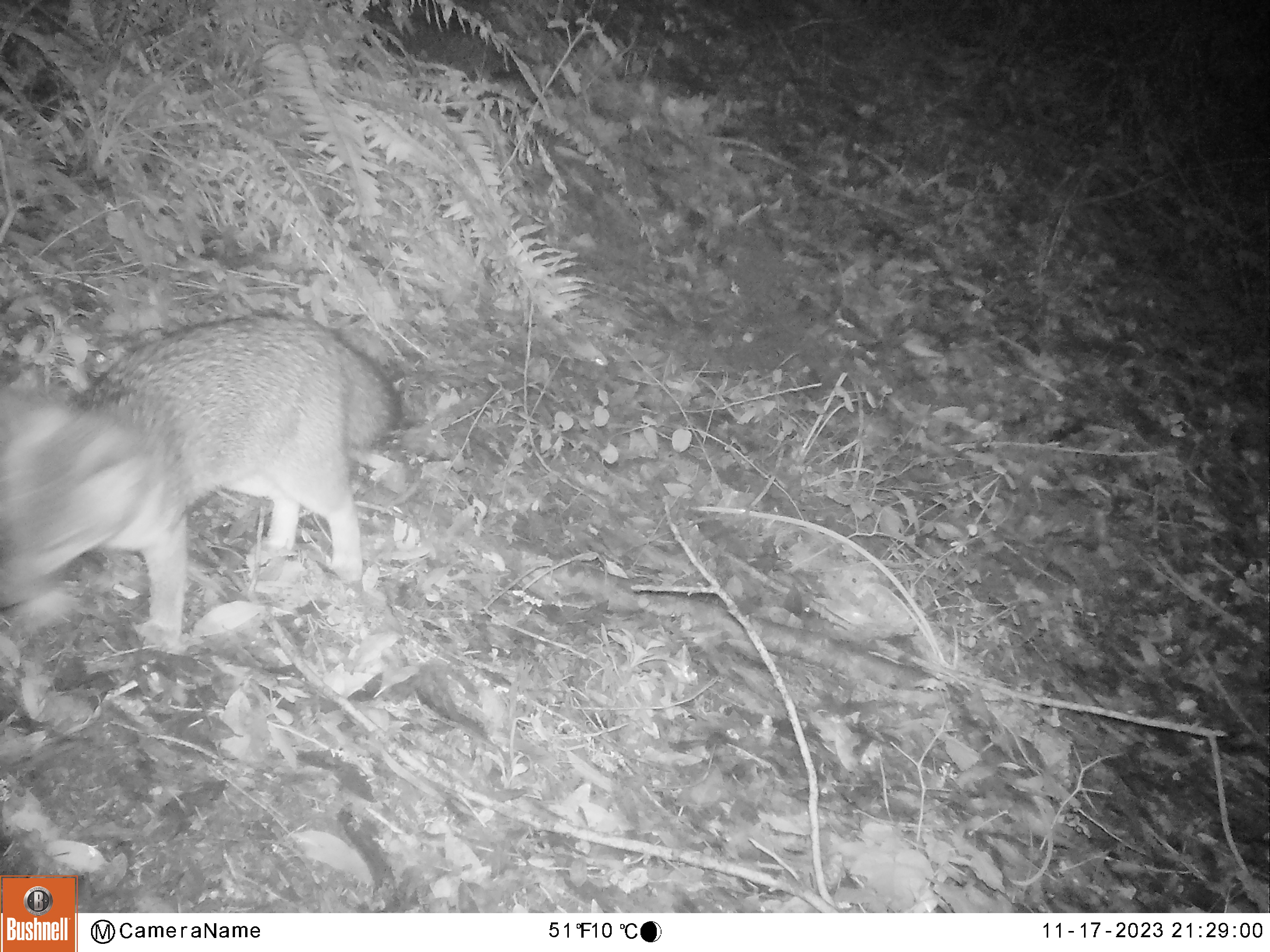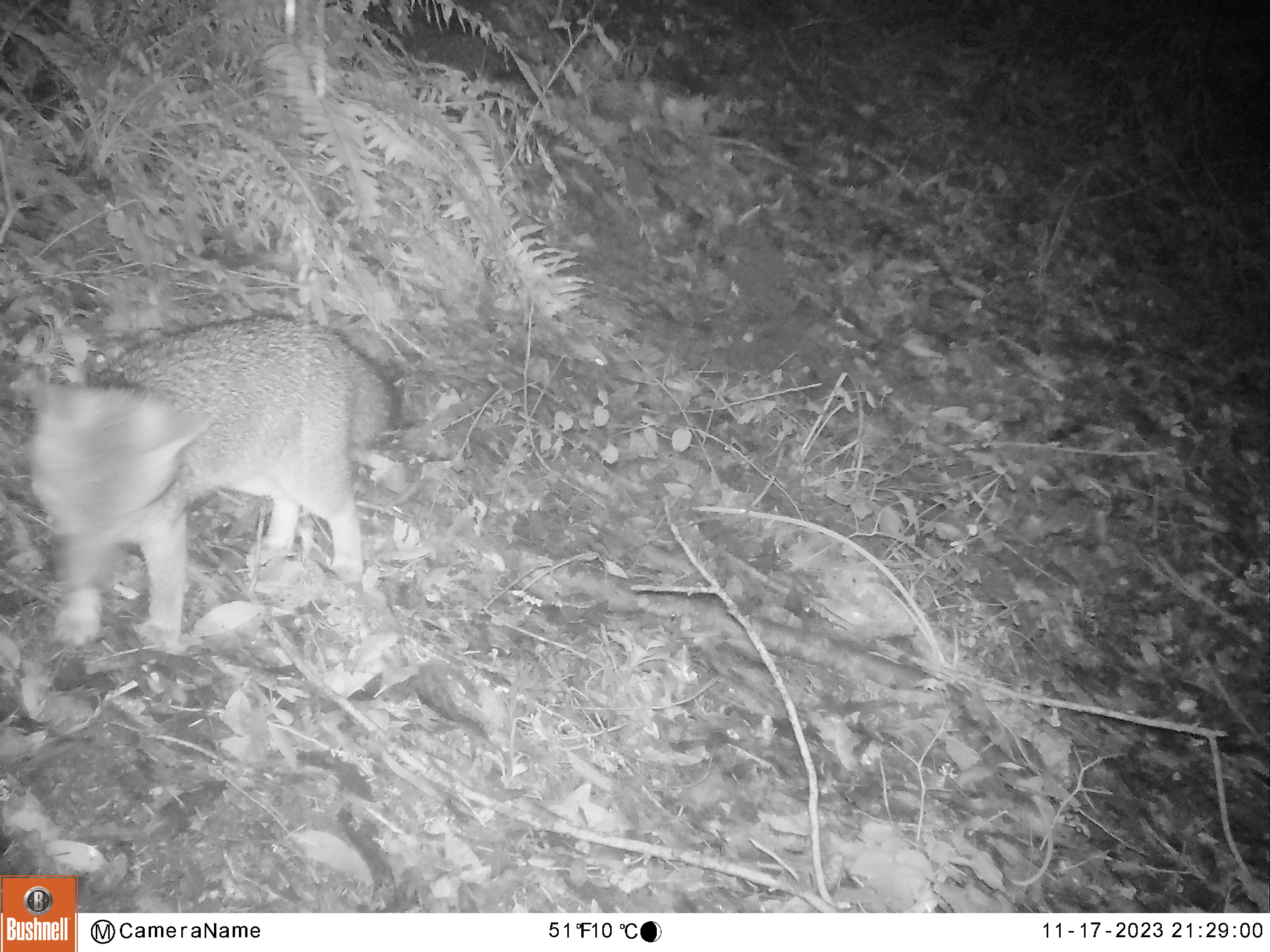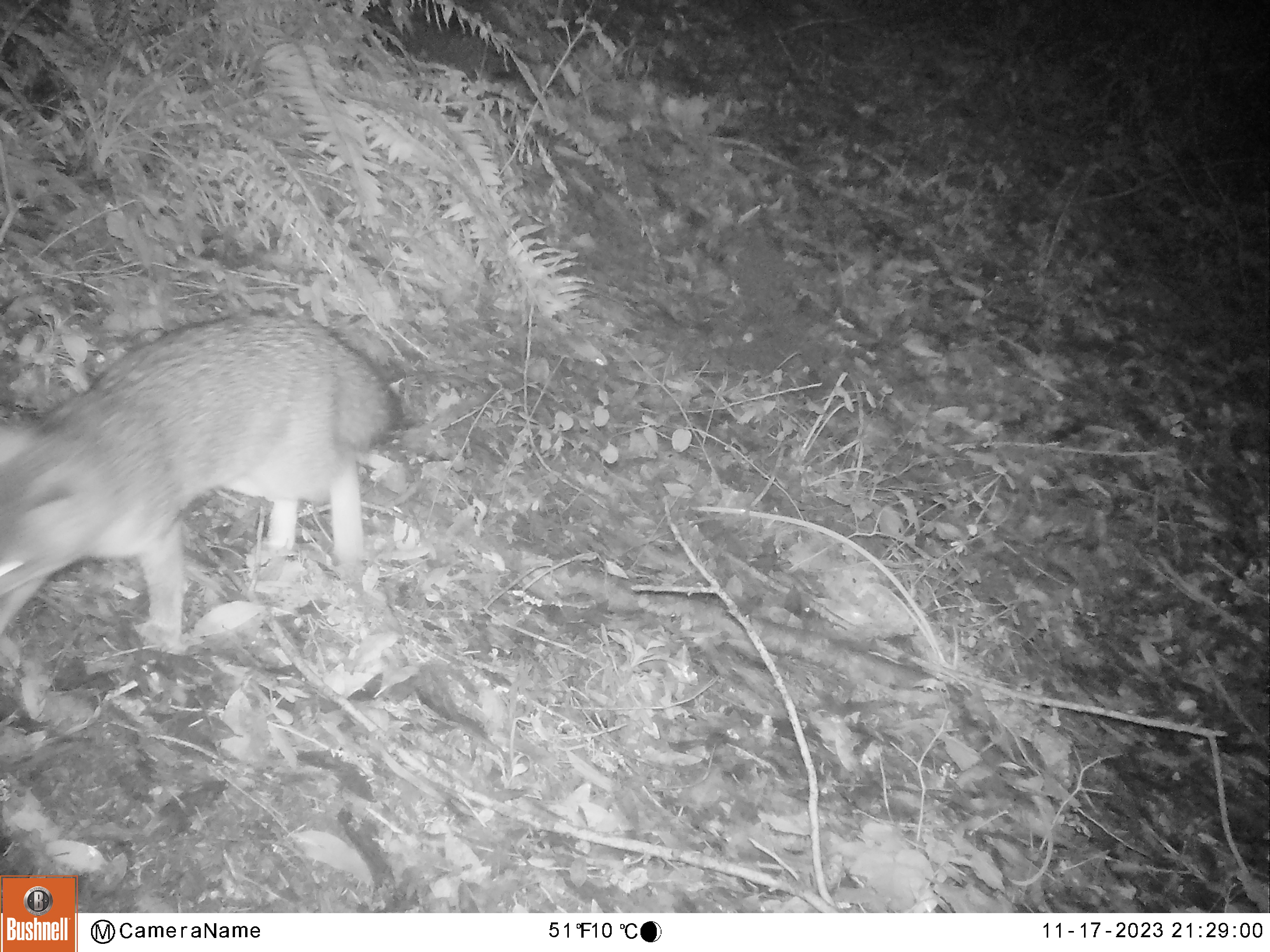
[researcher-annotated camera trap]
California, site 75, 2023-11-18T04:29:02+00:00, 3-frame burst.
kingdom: Animalia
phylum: Chordata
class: Mammalia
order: Carnivora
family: Canidae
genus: Urocyon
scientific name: Urocyon cinereoargenteus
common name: gray fox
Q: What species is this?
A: Gray fox (Urocyon cinereoargenteus).